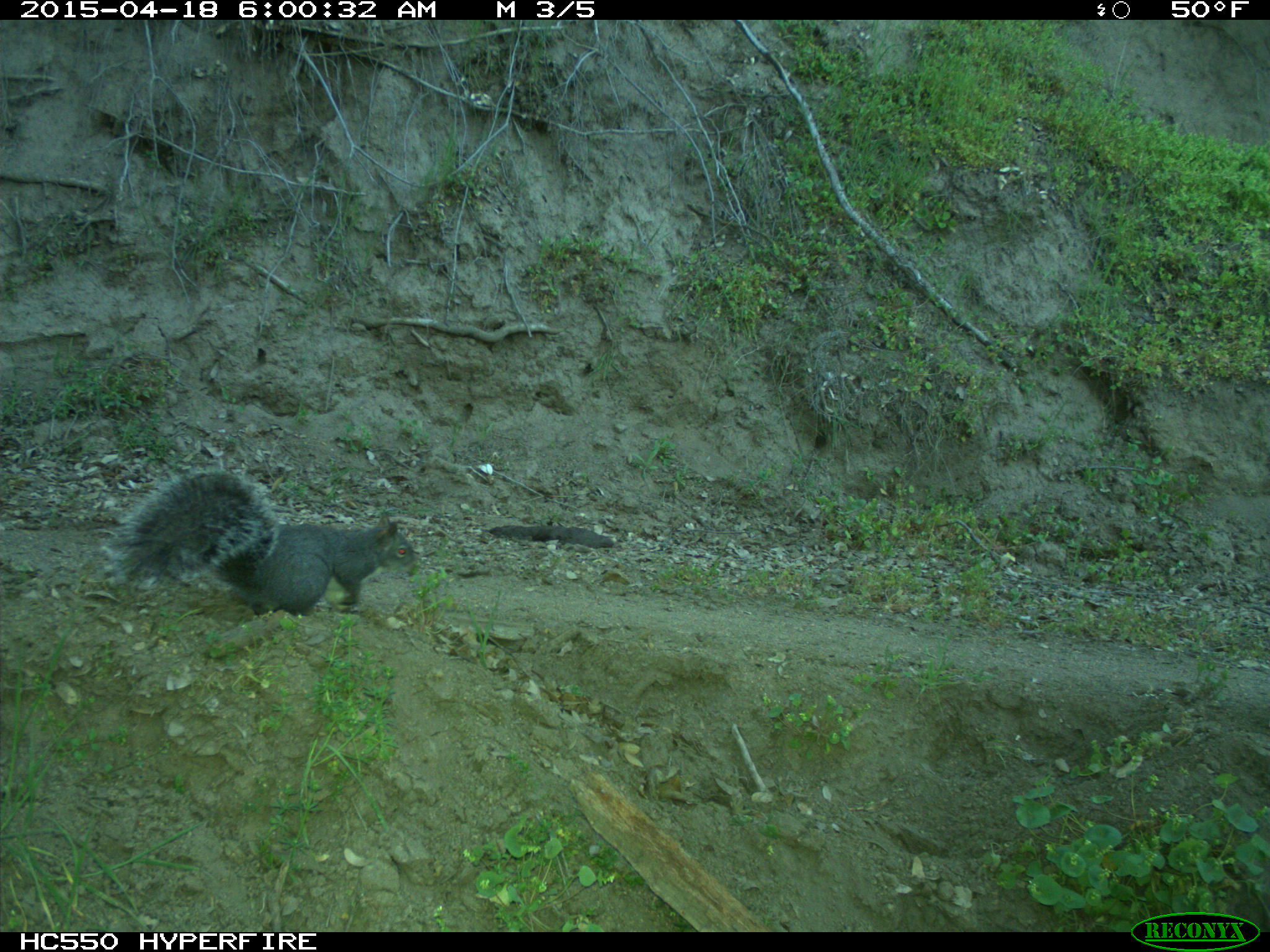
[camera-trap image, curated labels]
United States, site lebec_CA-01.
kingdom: Animalia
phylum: Chordata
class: Mammalia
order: Rodentia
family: Sciuridae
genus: Sciurus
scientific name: Sciurus carolinensis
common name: eastern gray squirrel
Sciurus carolinensis (eastern gray squirrel).